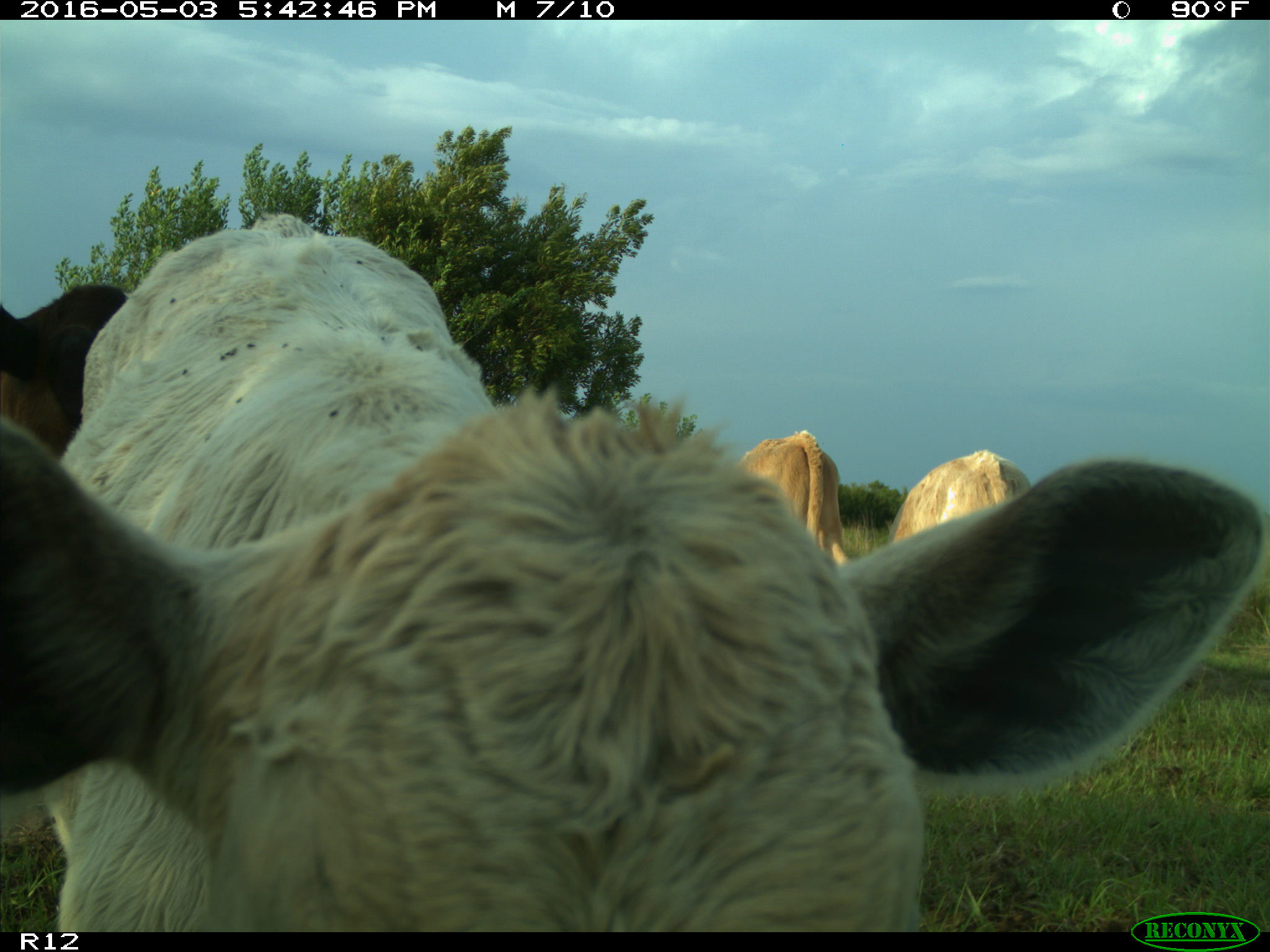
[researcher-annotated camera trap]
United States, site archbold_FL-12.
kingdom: Animalia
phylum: Chordata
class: Mammalia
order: Artiodactyla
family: Bovidae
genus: Bos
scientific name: Bos taurus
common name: domestic cow